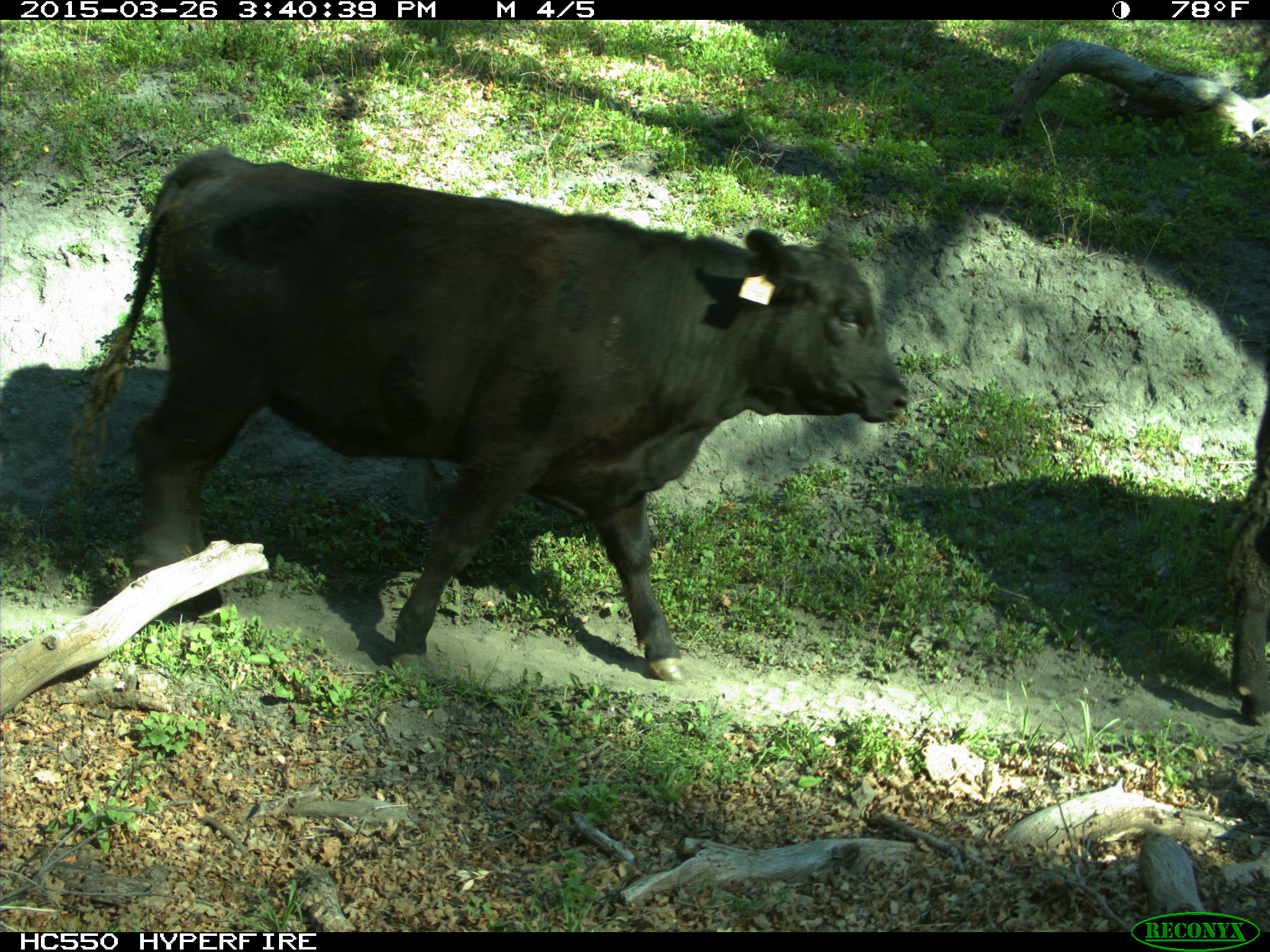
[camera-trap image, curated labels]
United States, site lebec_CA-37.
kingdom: Animalia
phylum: Chordata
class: Mammalia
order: Artiodactyla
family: Bovidae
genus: Bos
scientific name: Bos taurus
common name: domestic cow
Bos taurus (domestic cow).